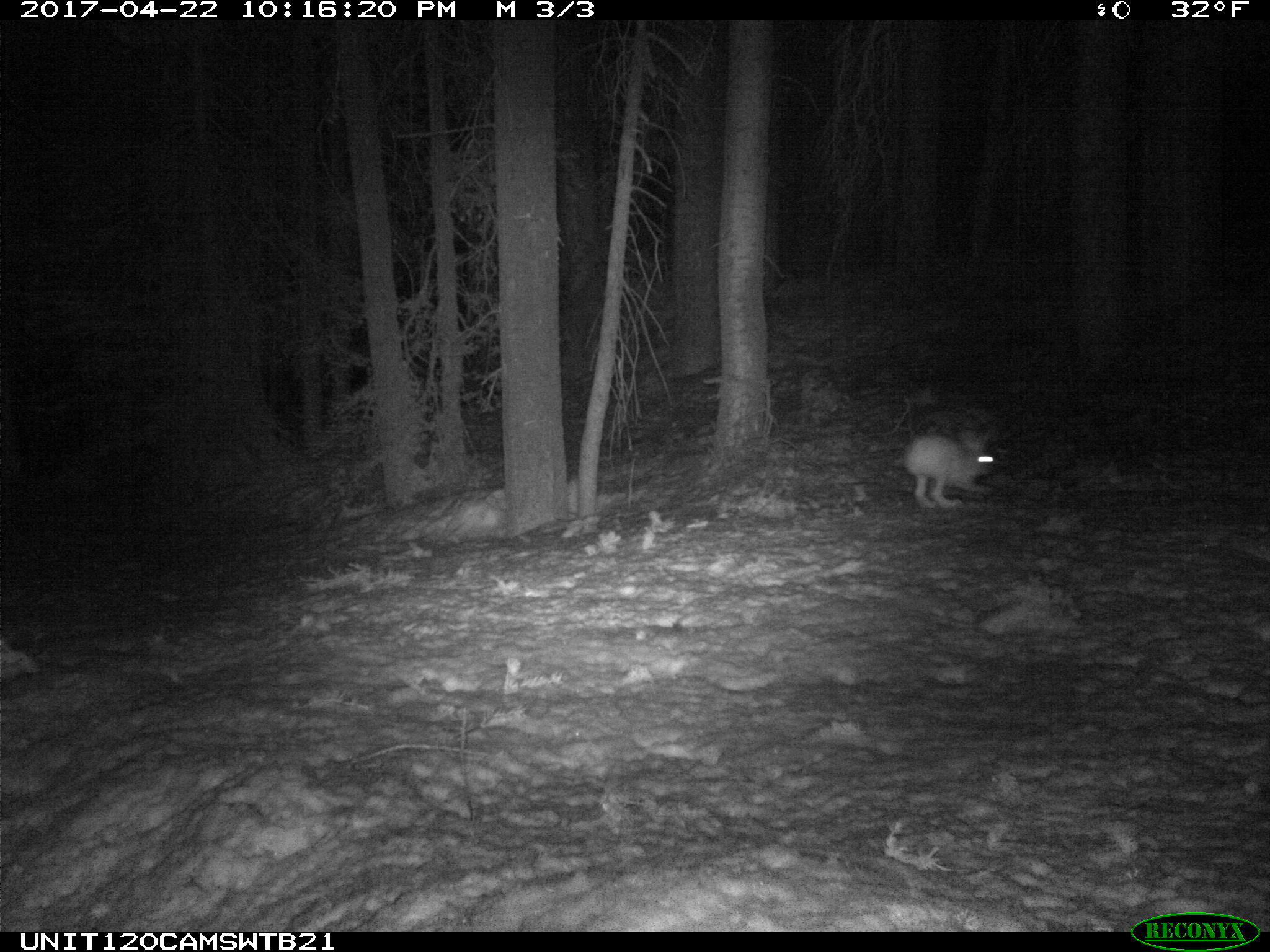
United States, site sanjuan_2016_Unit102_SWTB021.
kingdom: Animalia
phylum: Chordata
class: Mammalia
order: Lagomorpha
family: Leporidae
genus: Lepus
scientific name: Lepus americanus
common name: snowshoe hare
Lepus americanus (snowshoe hare).